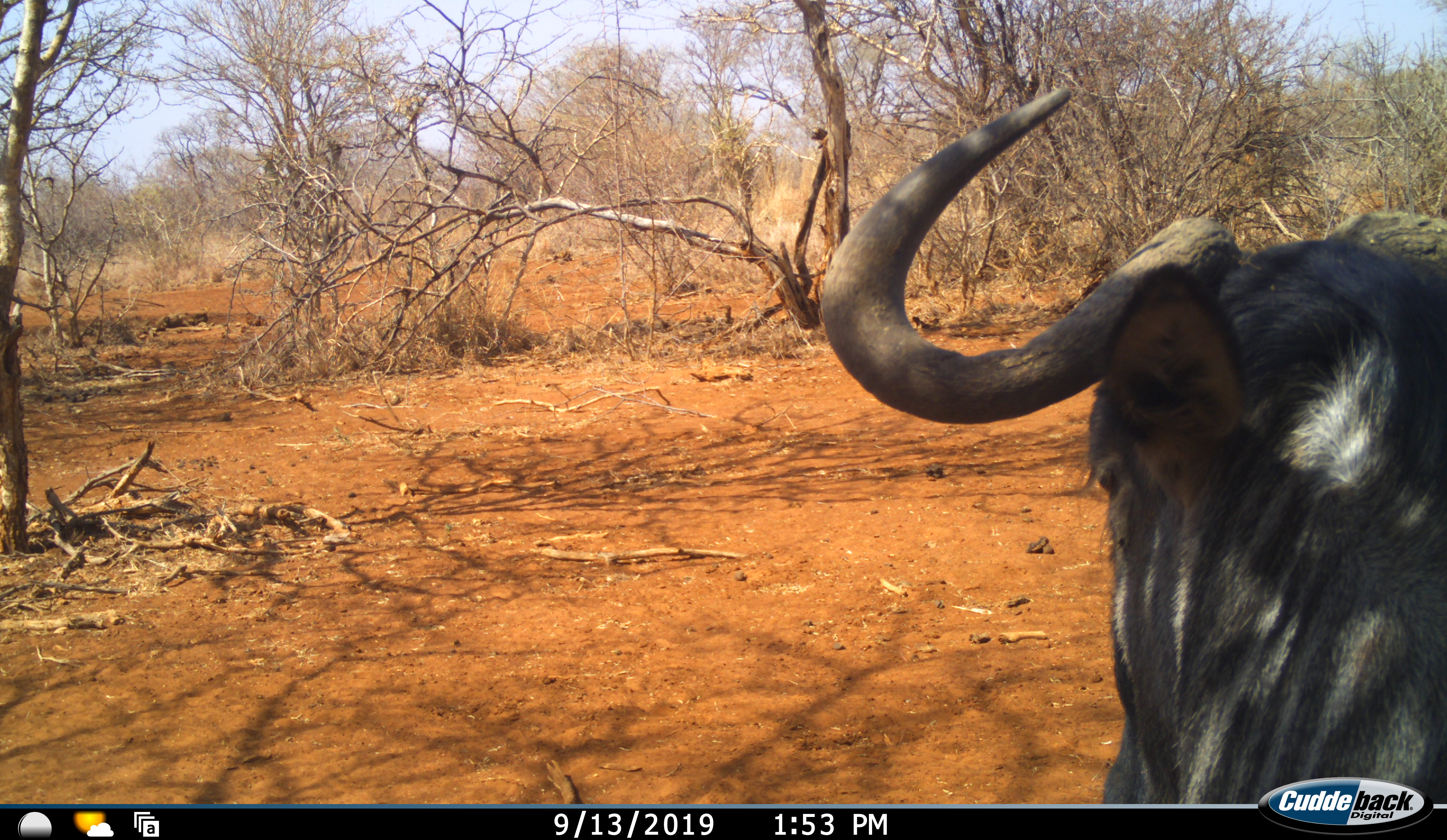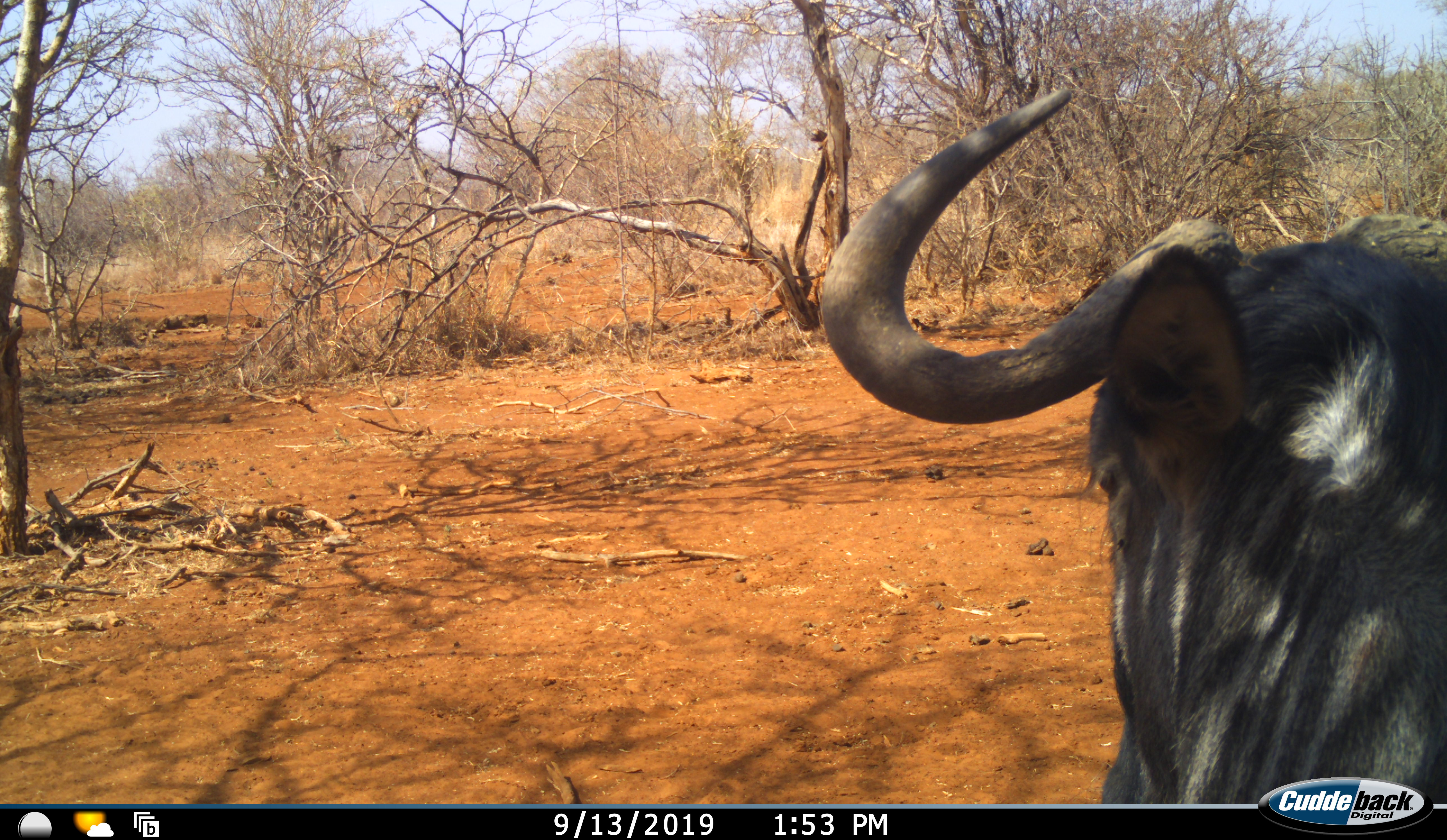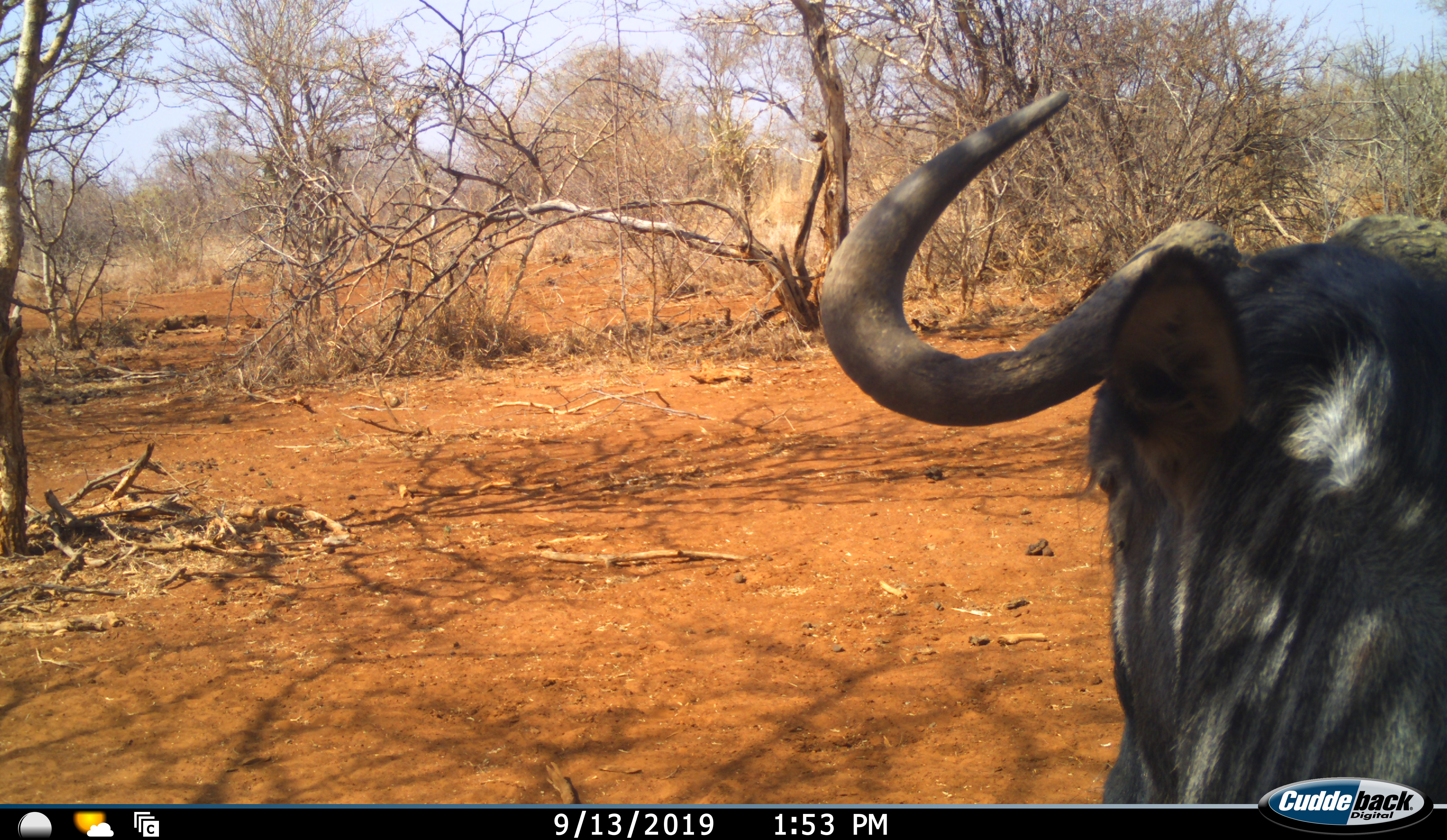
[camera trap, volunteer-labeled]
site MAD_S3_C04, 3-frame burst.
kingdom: Animalia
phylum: Chordata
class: Mammalia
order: Artiodactyla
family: Bovidae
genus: Connochaetes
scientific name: Connochaetes taurinus taurinus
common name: blue wildebeest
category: wildebeestblue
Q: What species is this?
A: Wildebeestblue (blue wildebeest) (Connochaetes taurinus taurinus).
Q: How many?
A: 1.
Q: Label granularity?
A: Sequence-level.